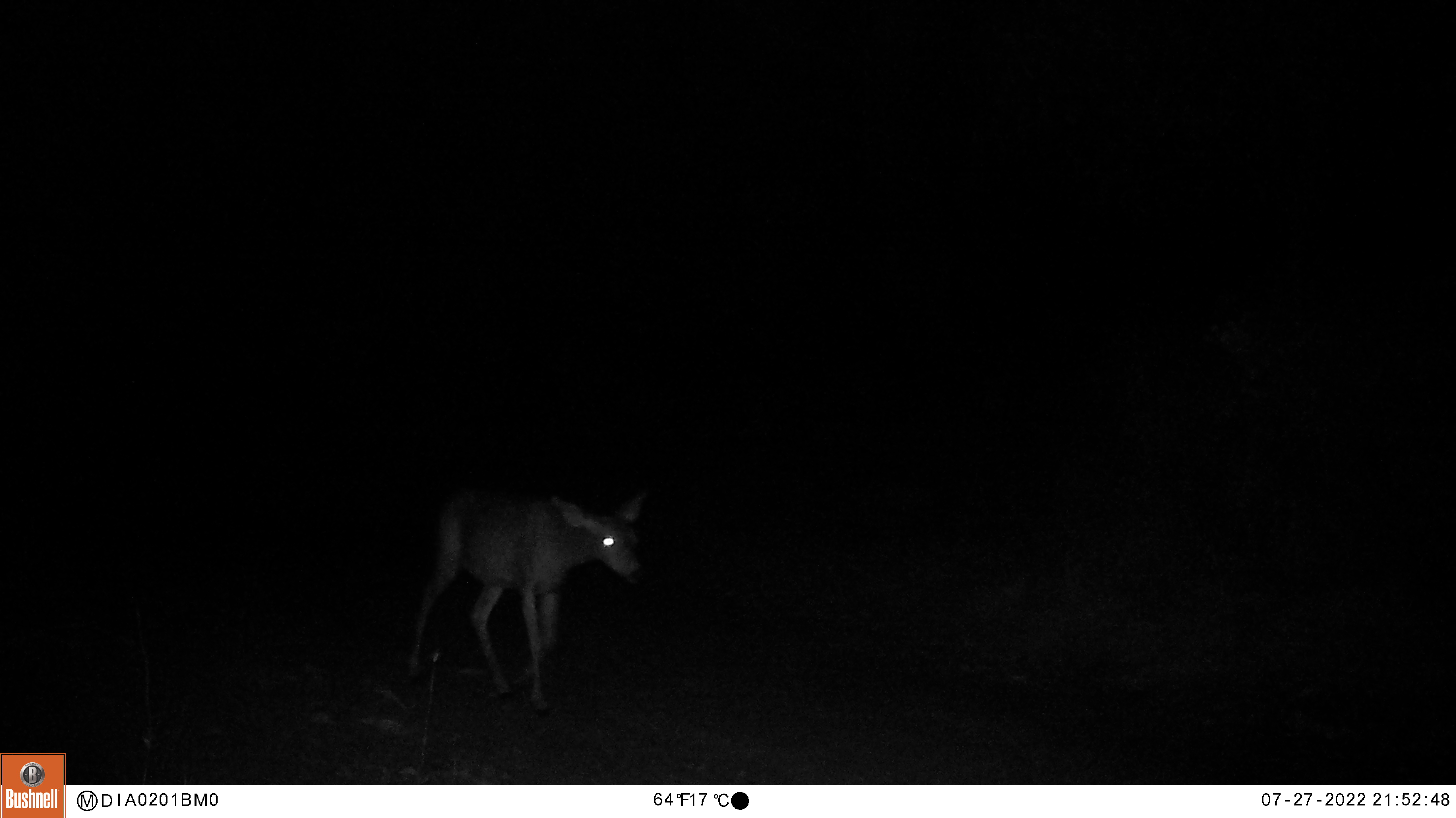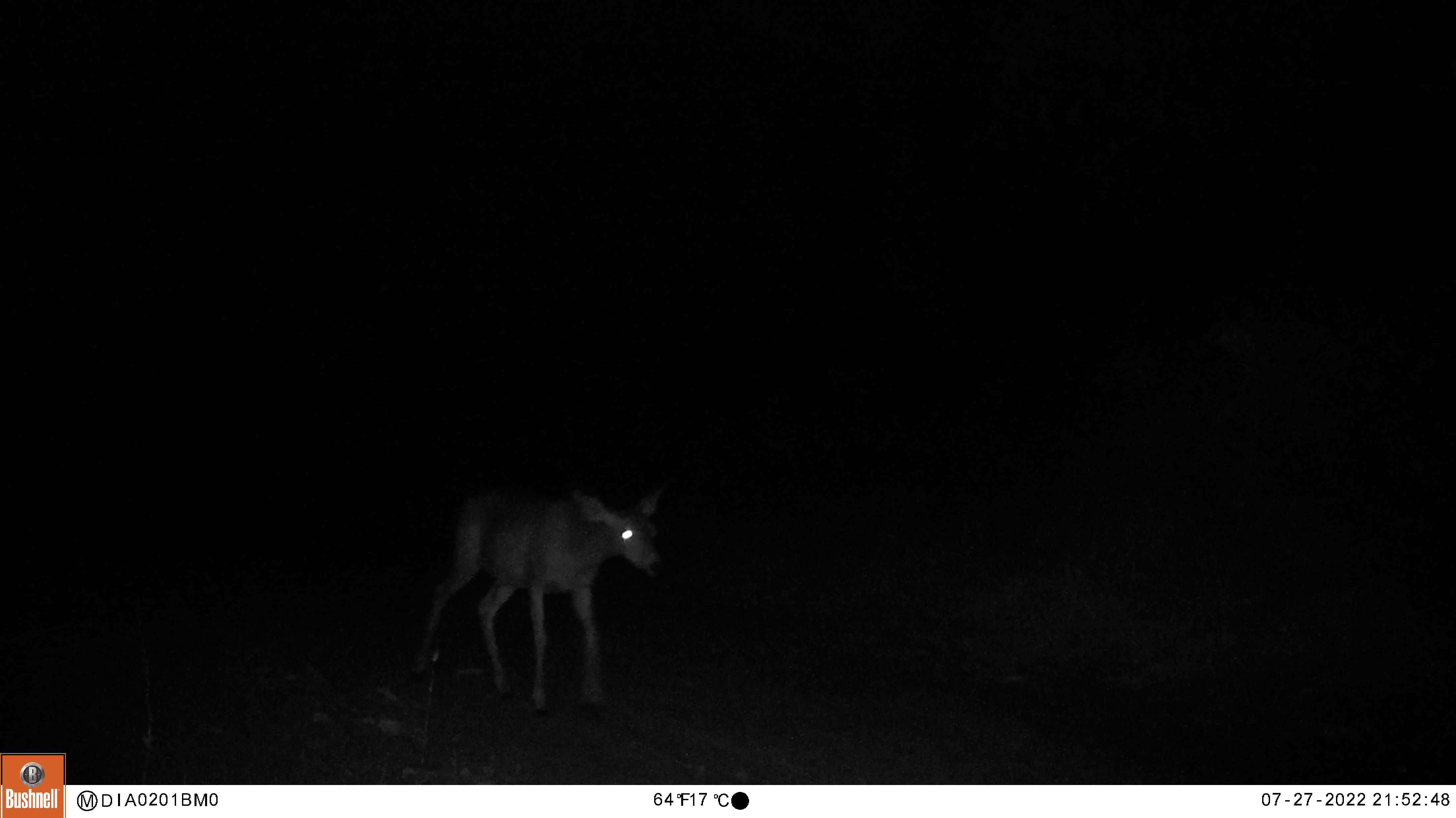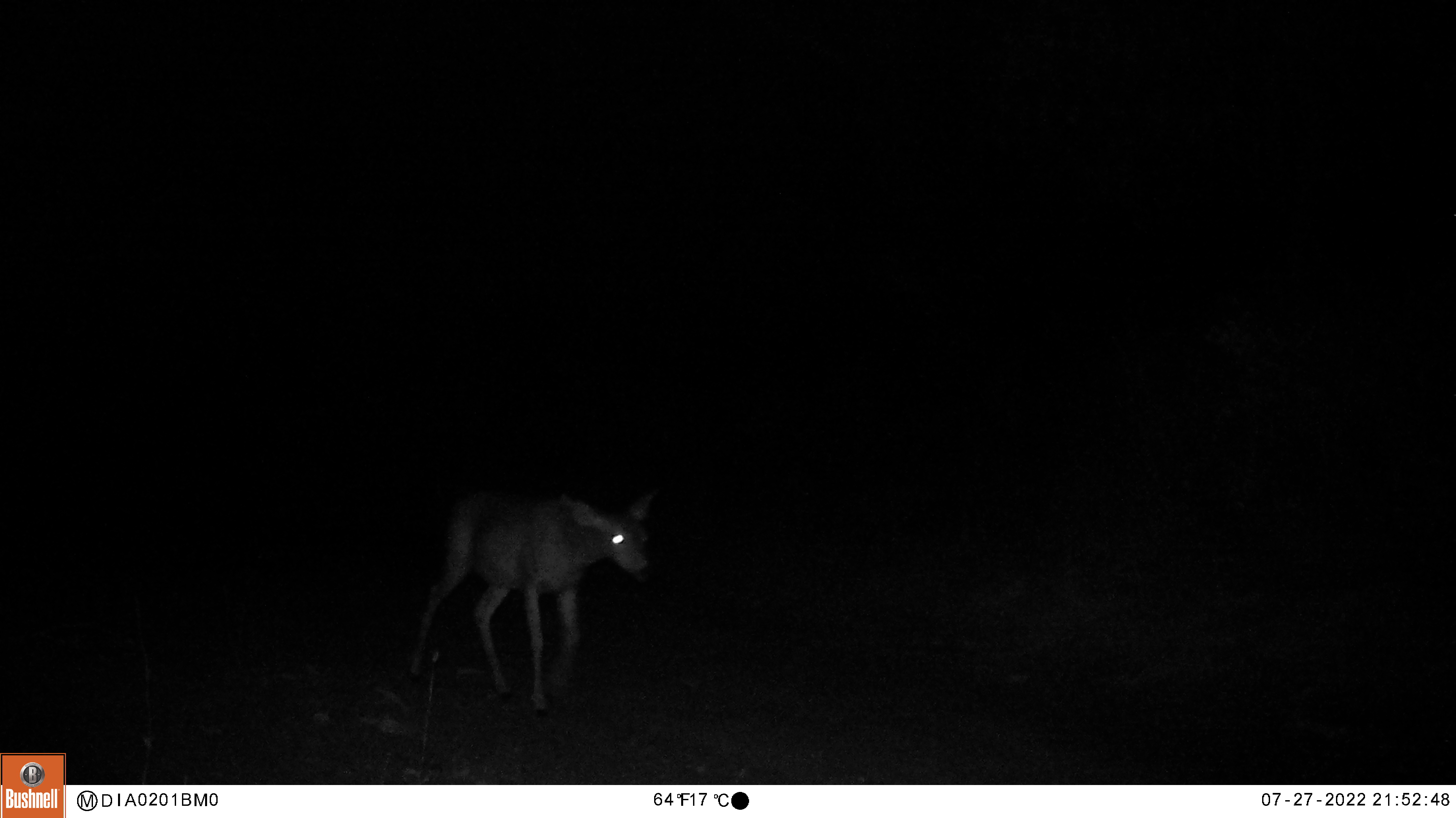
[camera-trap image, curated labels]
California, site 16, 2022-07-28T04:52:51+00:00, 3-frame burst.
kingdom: Animalia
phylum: Chordata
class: Mammalia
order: Artiodactyla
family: Cervidae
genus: Odocoileus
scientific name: Odocoileus hemionus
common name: mule deer